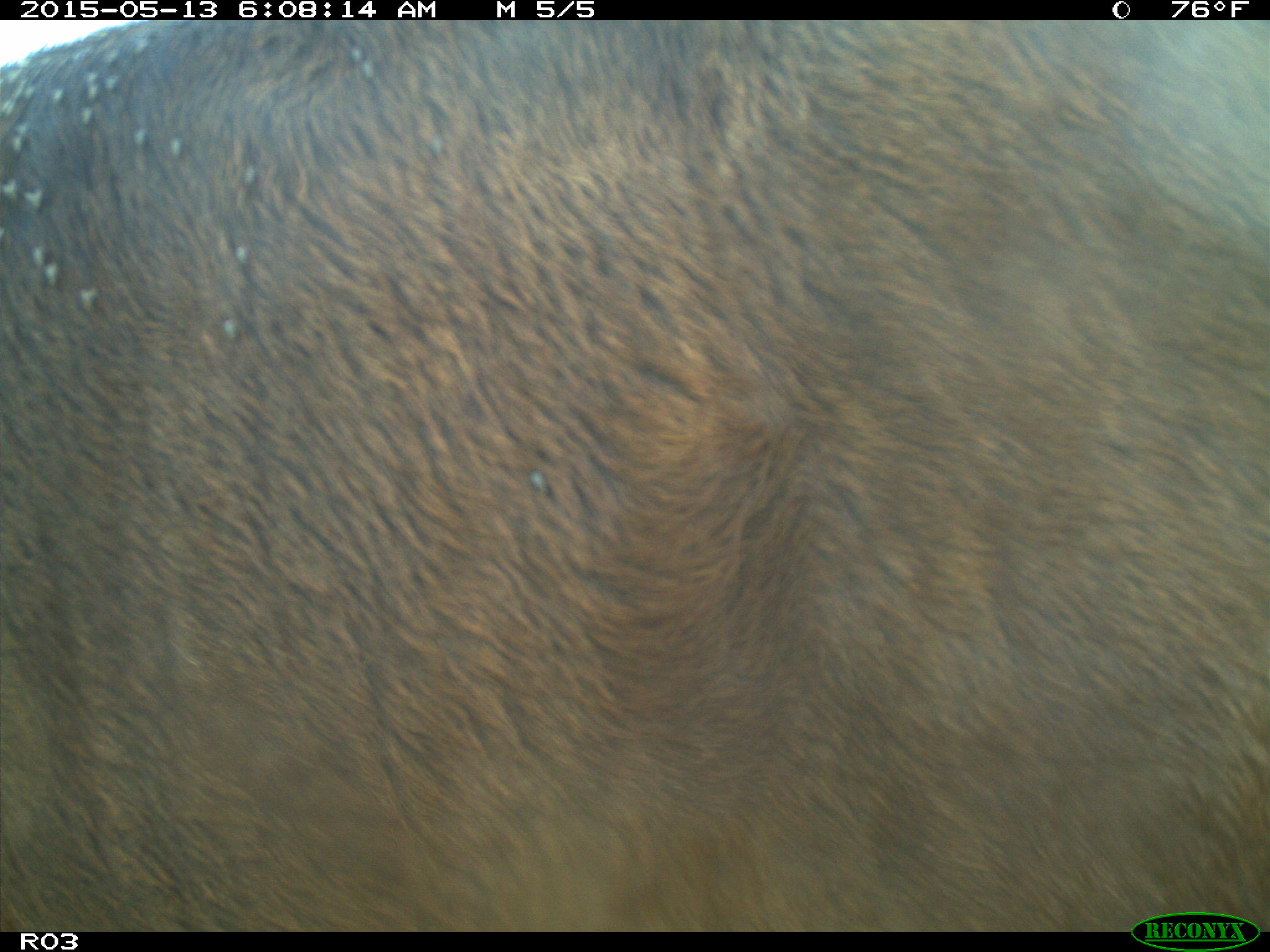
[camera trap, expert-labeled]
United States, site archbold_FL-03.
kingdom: Animalia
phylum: Chordata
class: Mammalia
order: Artiodactyla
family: Bovidae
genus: Bos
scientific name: Bos taurus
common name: domestic cow